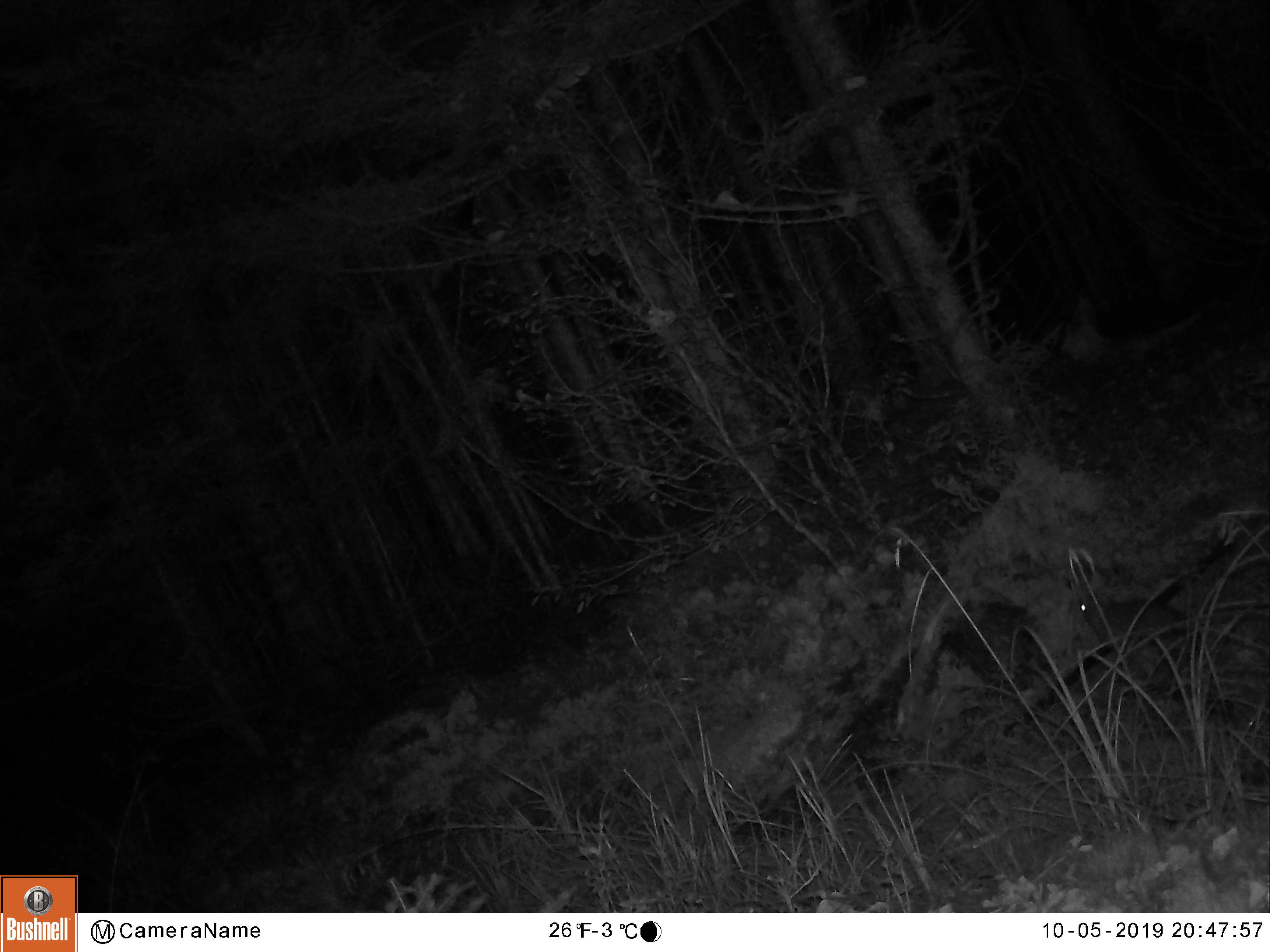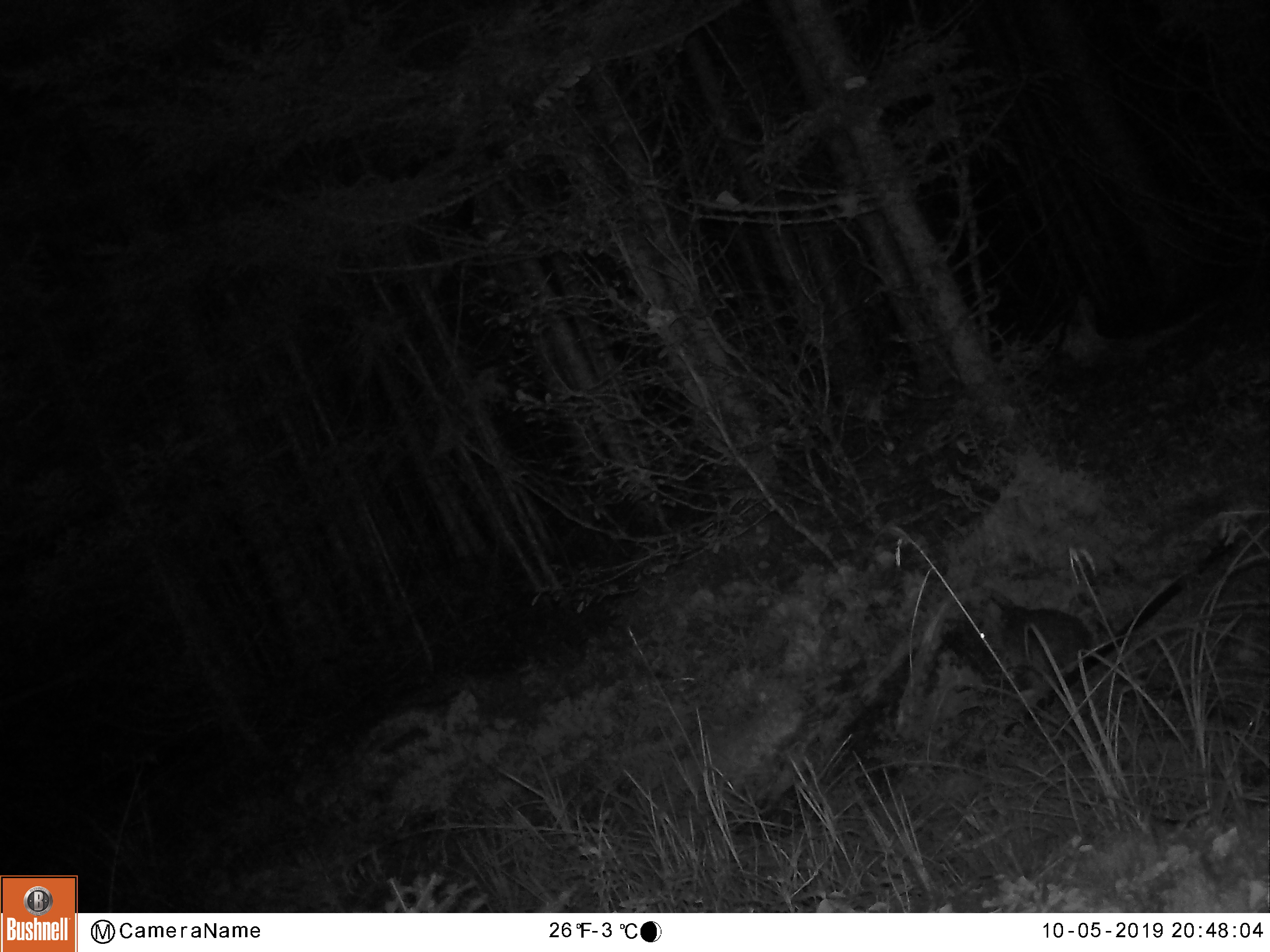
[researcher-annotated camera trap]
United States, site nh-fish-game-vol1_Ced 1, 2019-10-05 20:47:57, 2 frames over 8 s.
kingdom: Animalia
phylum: Chordata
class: Mammalia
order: Lagomorpha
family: Leporidae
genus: Lepus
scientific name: Lepus americanus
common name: snowshoe hare